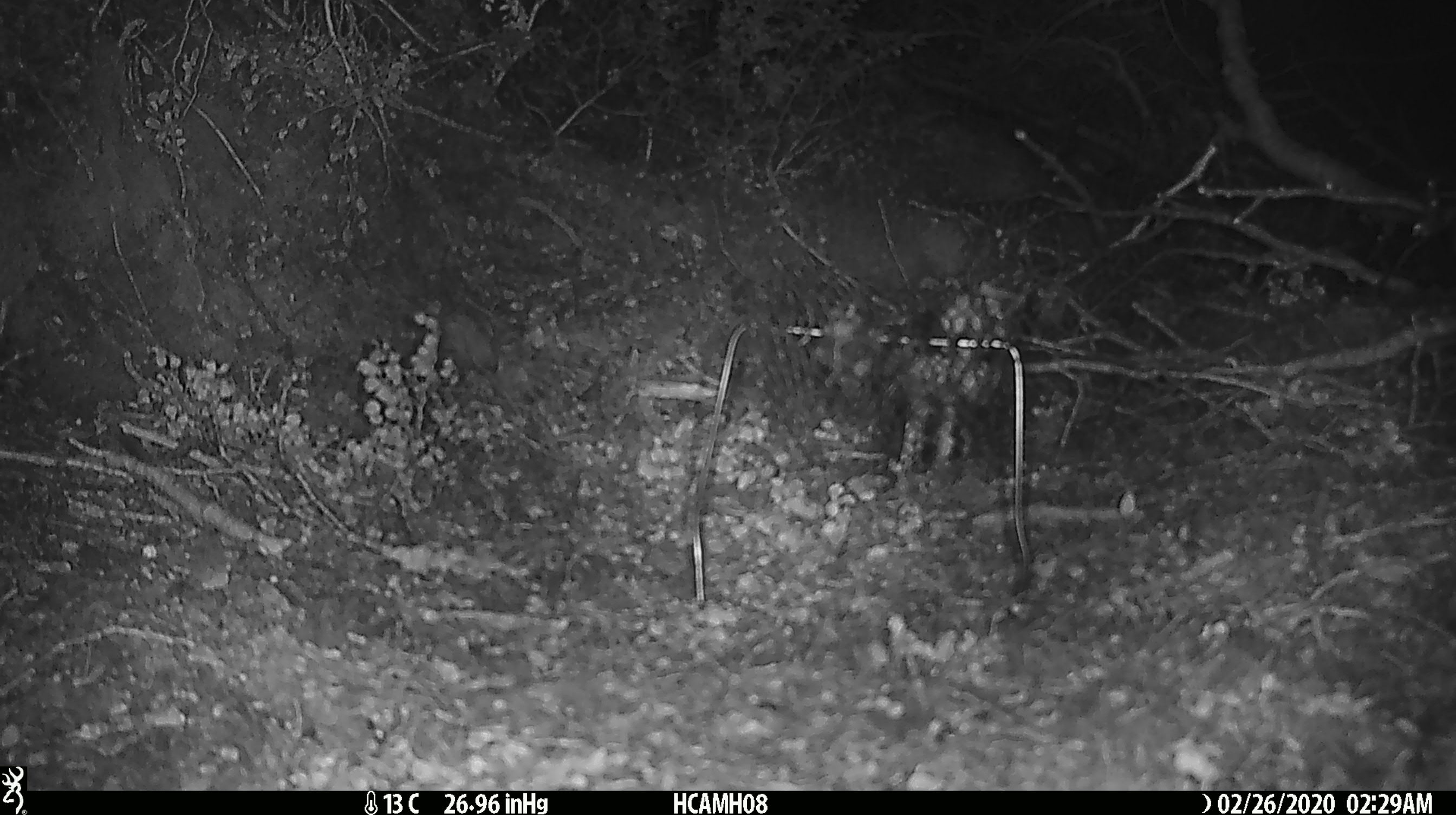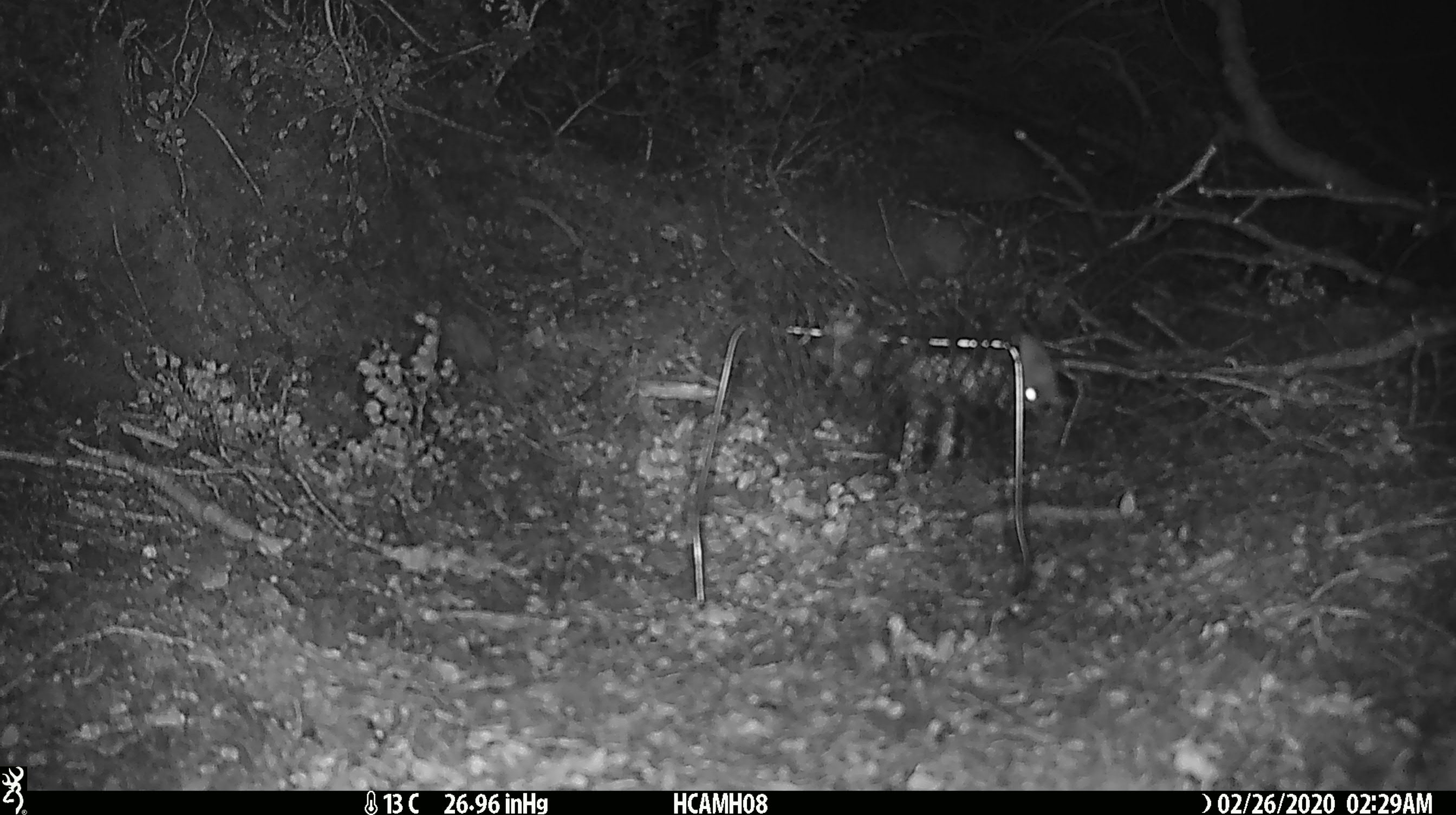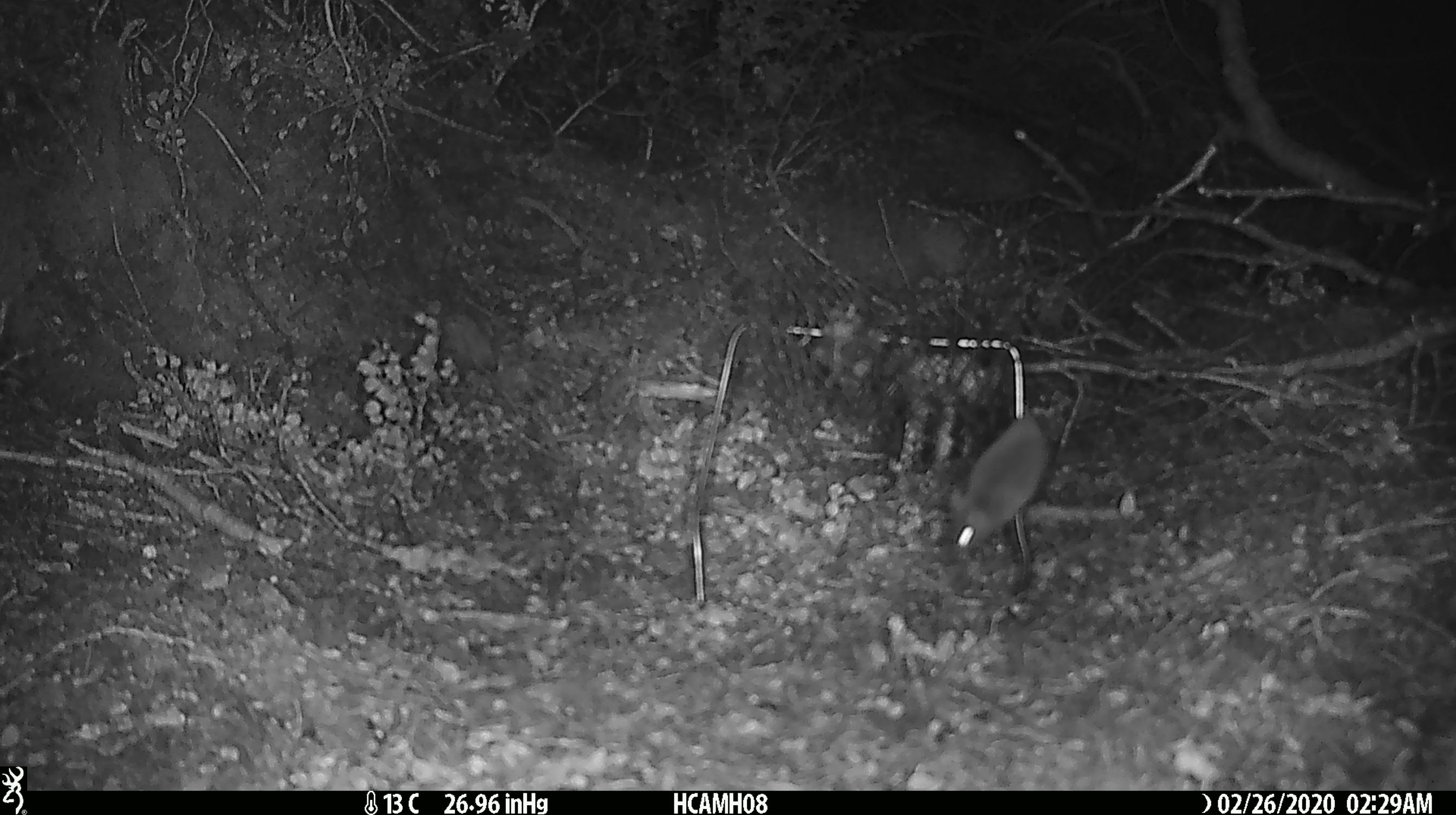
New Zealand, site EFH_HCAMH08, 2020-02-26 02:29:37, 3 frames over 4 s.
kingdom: Animalia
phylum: Chordata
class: Mammalia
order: Rodentia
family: Muridae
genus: Mus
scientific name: Mus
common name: mouse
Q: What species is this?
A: Mouse (Mus).